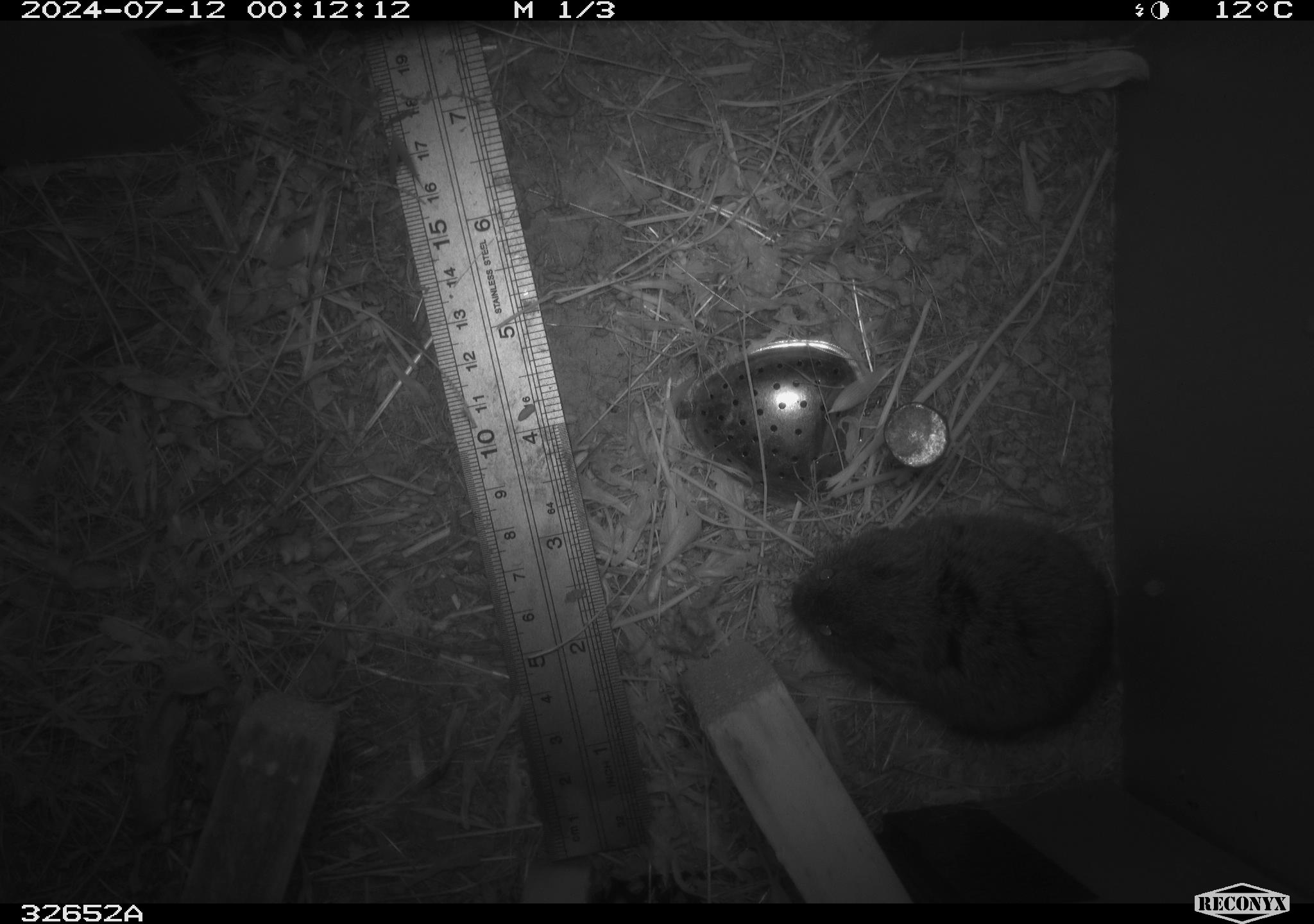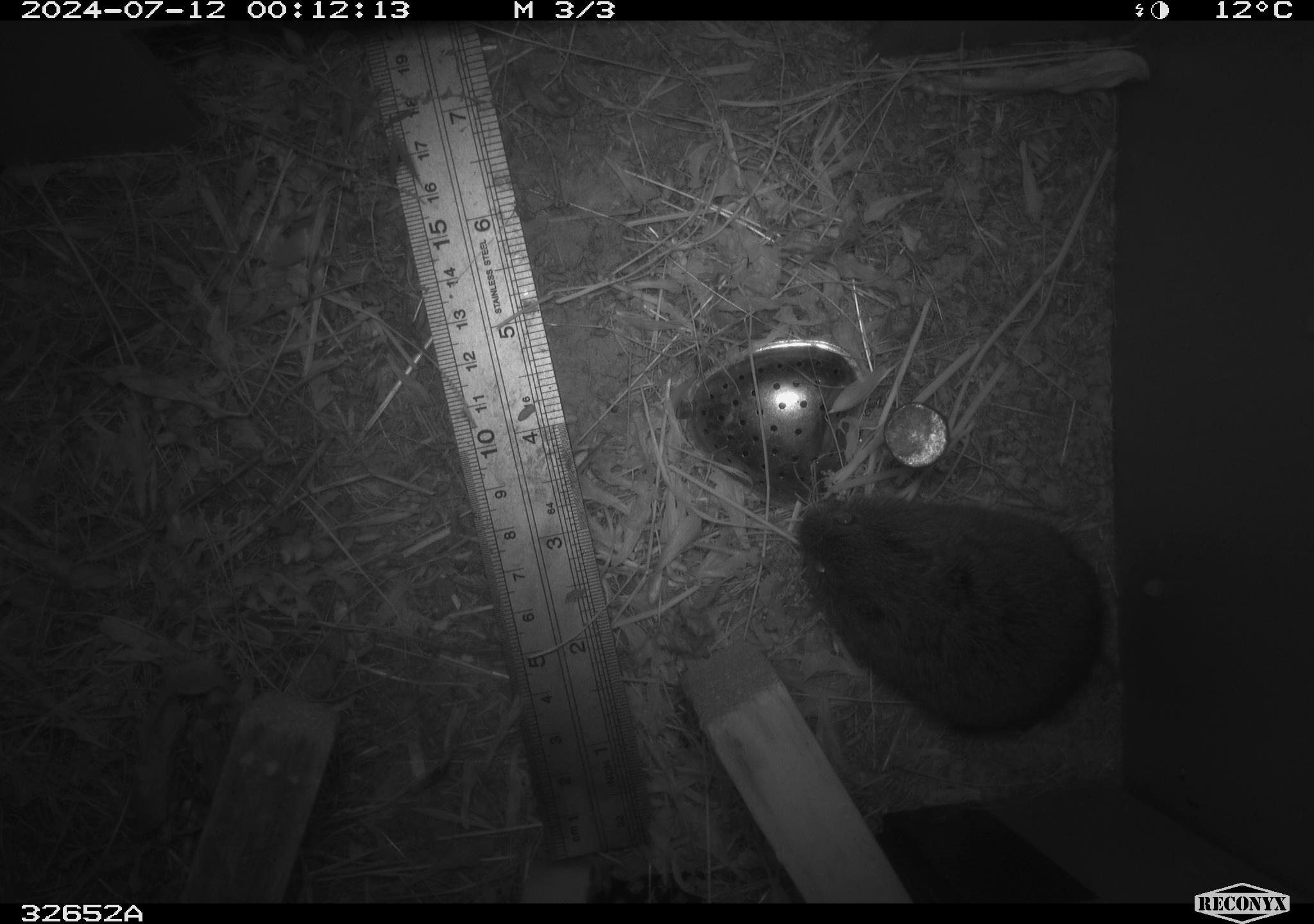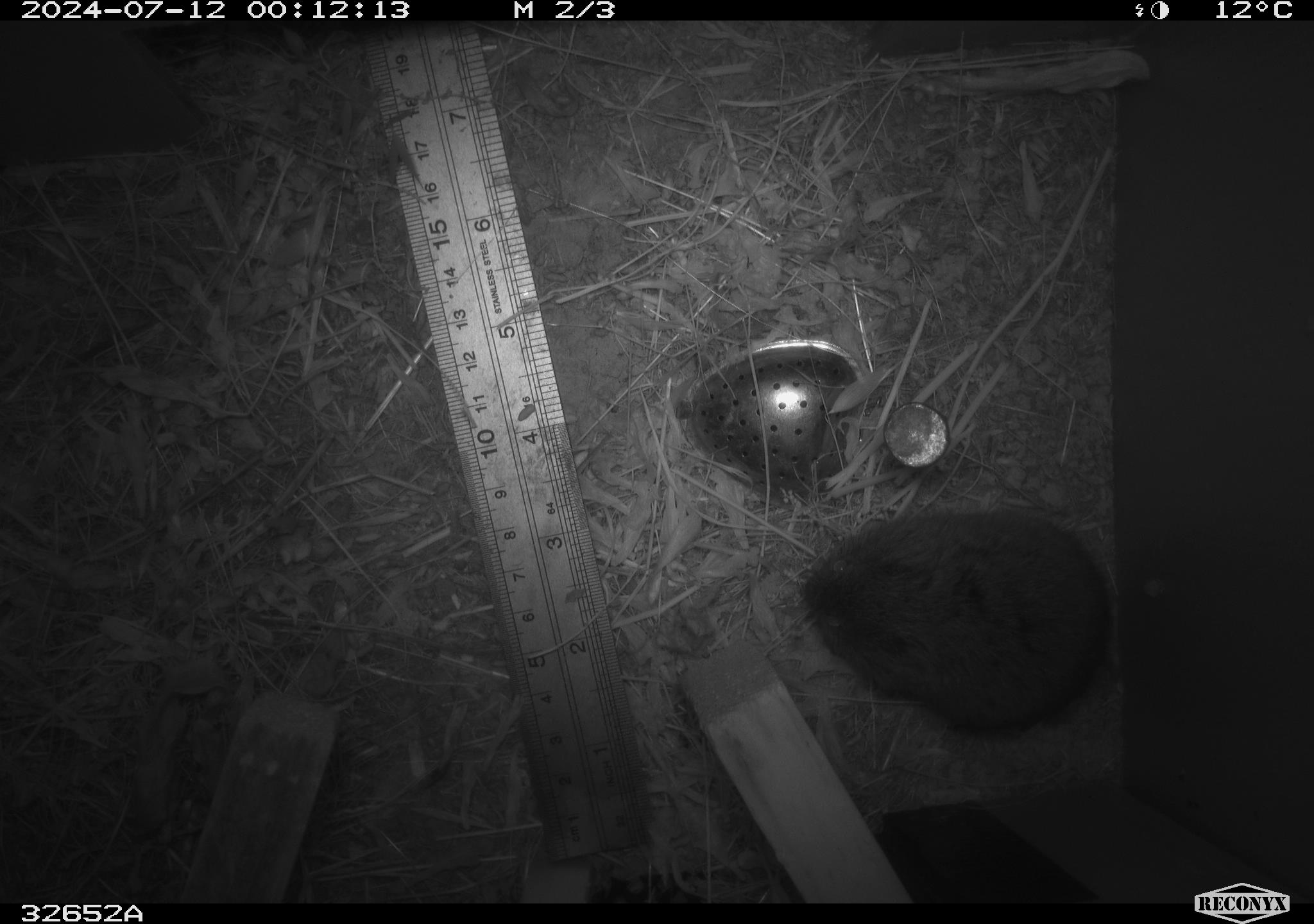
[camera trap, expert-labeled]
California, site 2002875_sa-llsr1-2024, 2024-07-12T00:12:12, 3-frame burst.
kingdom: Animalia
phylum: Chordata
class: Mammalia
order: Rodentia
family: Cricetidae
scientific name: Arvicolinae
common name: voles, lemmings, and muskrats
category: arvicolinae subfamily